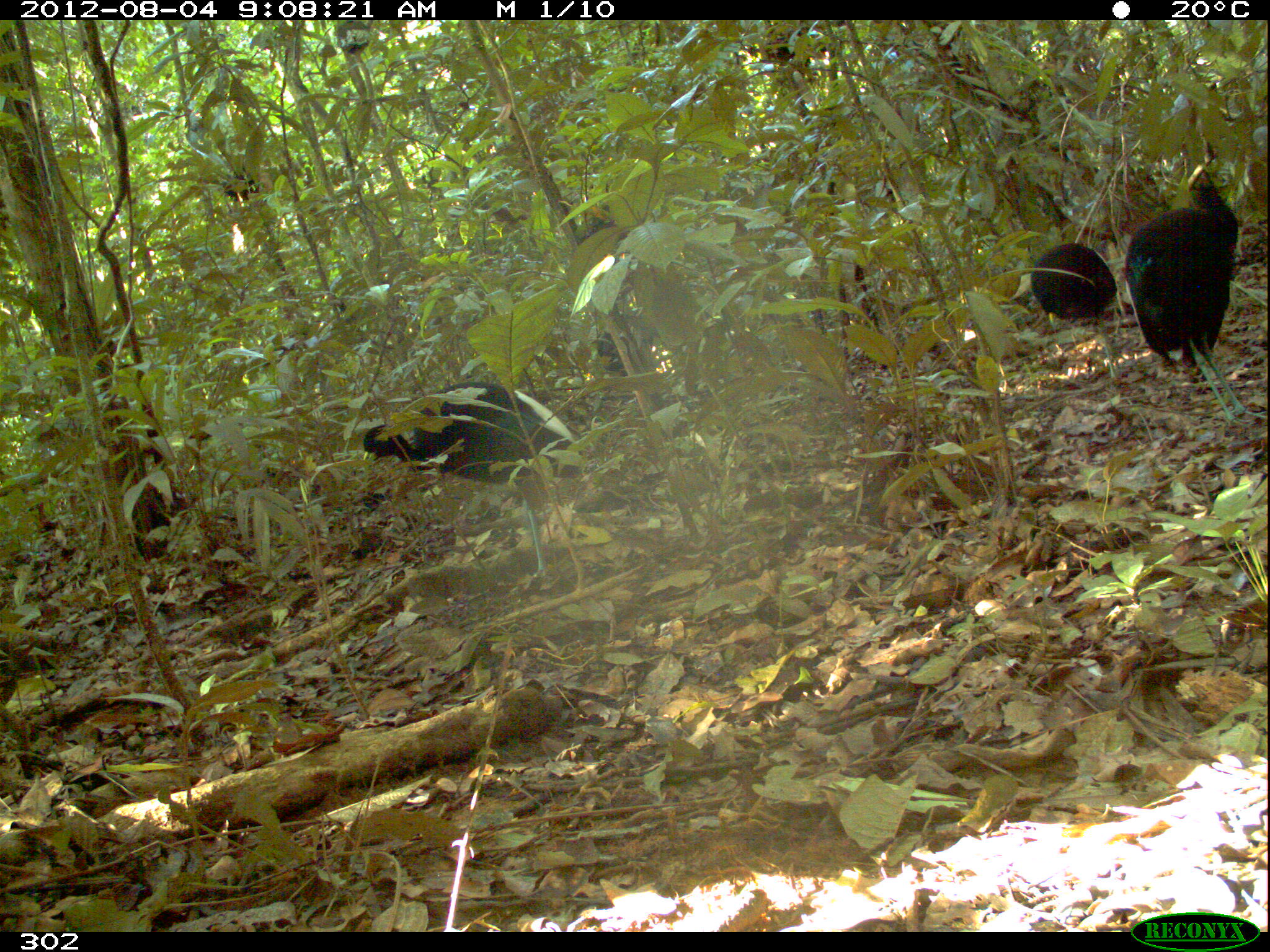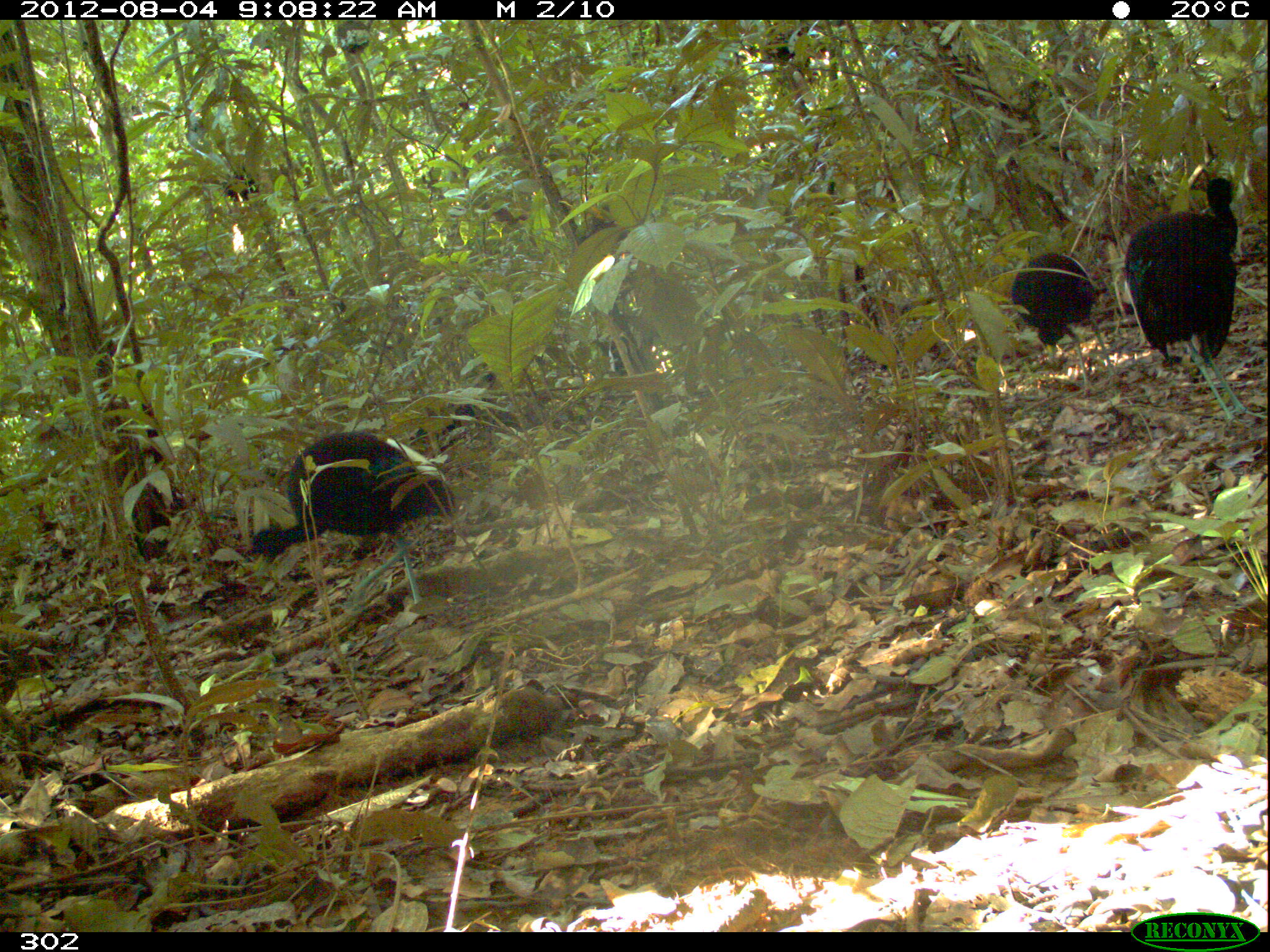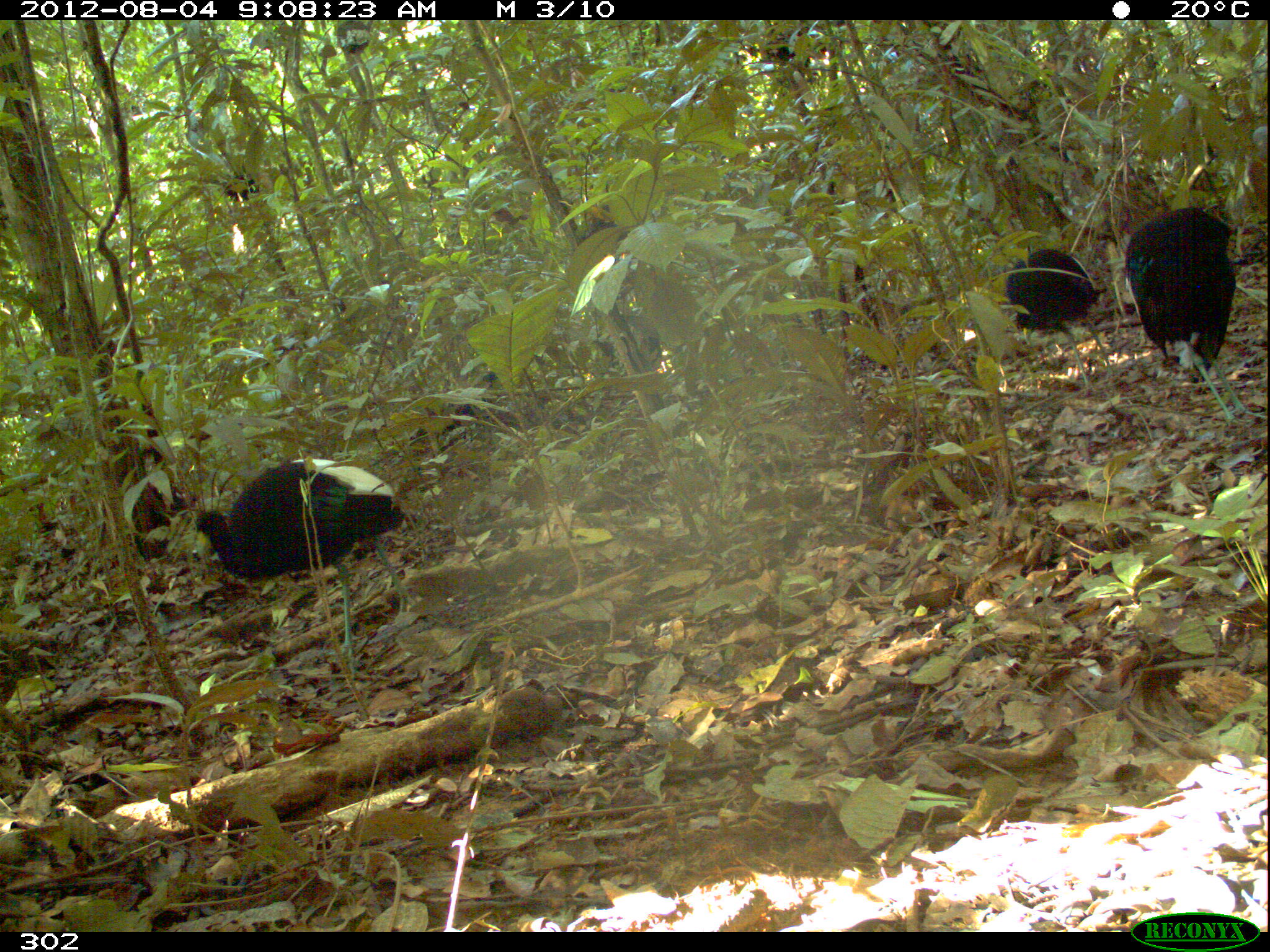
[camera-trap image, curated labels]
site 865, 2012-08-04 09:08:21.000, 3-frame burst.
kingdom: Animalia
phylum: Chordata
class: Aves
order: Gruiformes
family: Psophiidae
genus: Psophia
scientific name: Psophia leucoptera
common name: pale-winged trumpeter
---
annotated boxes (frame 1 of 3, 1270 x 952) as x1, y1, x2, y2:
psophia leucoptera: 361, 379, 585, 582; 1121, 162, 1263, 429; 1028, 239, 1120, 382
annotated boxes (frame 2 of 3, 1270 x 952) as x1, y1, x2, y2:
psophia leucoptera: 241, 428, 459, 618; 1122, 176, 1270, 424; 1009, 250, 1122, 397